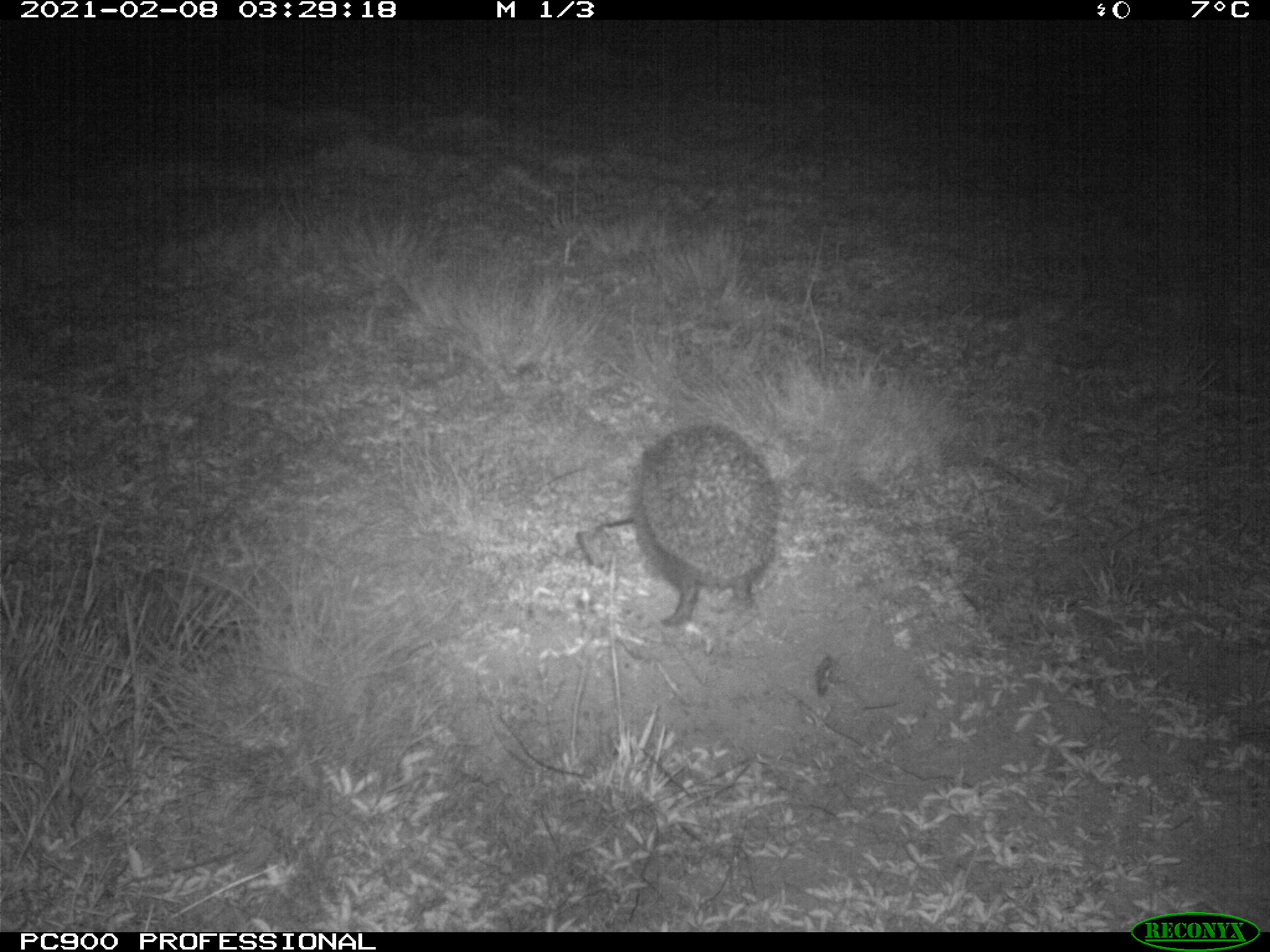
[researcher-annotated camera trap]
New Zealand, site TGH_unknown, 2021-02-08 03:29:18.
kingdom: Animalia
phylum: Chordata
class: Mammalia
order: Eulipotyphla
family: Erinaceidae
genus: Erinaceus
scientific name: Erinaceus europaeus europaeus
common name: european hedgehog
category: hedgehog